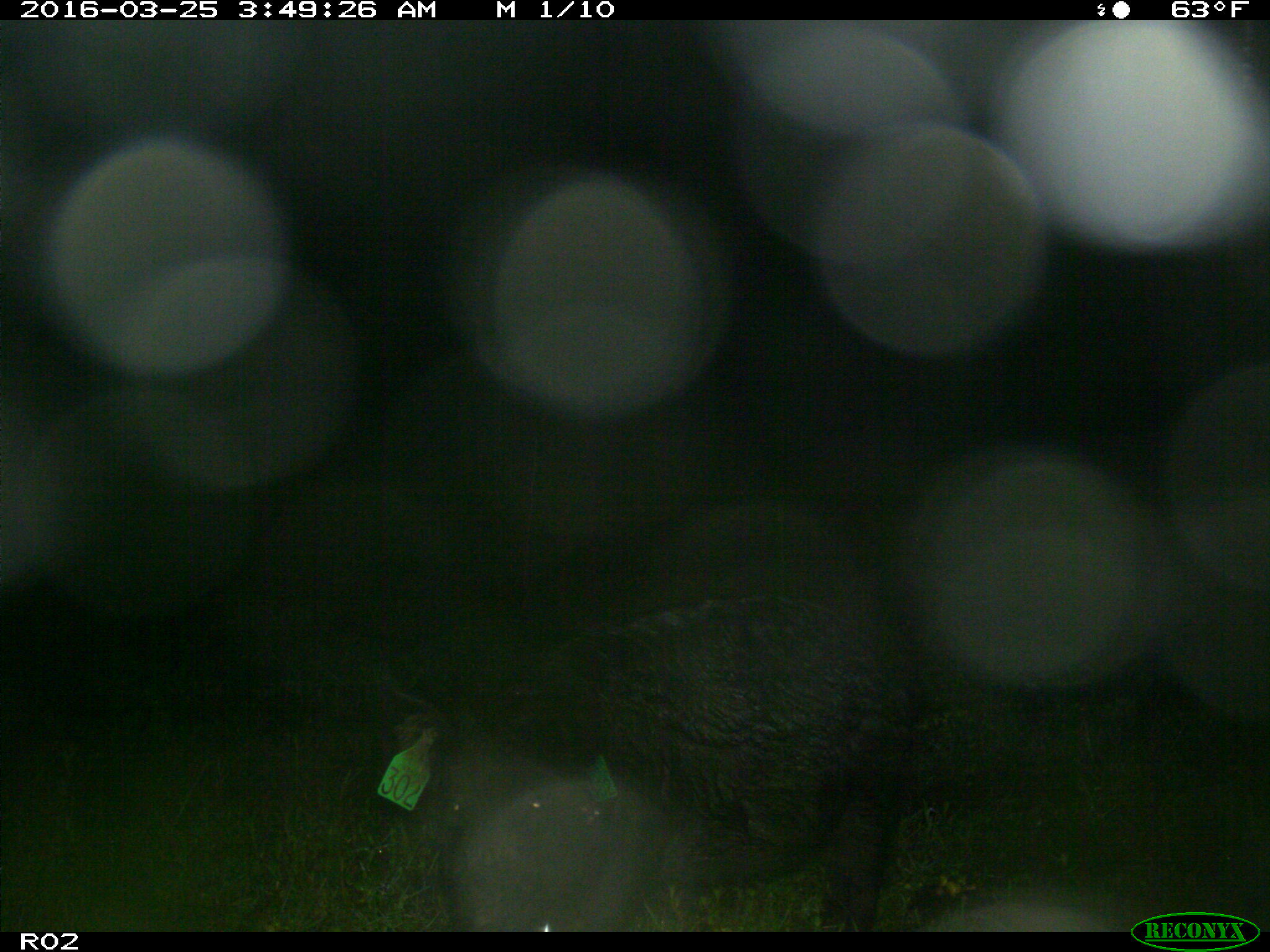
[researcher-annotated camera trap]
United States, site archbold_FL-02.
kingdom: Animalia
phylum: Chordata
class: Mammalia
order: Artiodactyla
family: Suidae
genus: Sus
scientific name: Sus scrofa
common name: wild boar